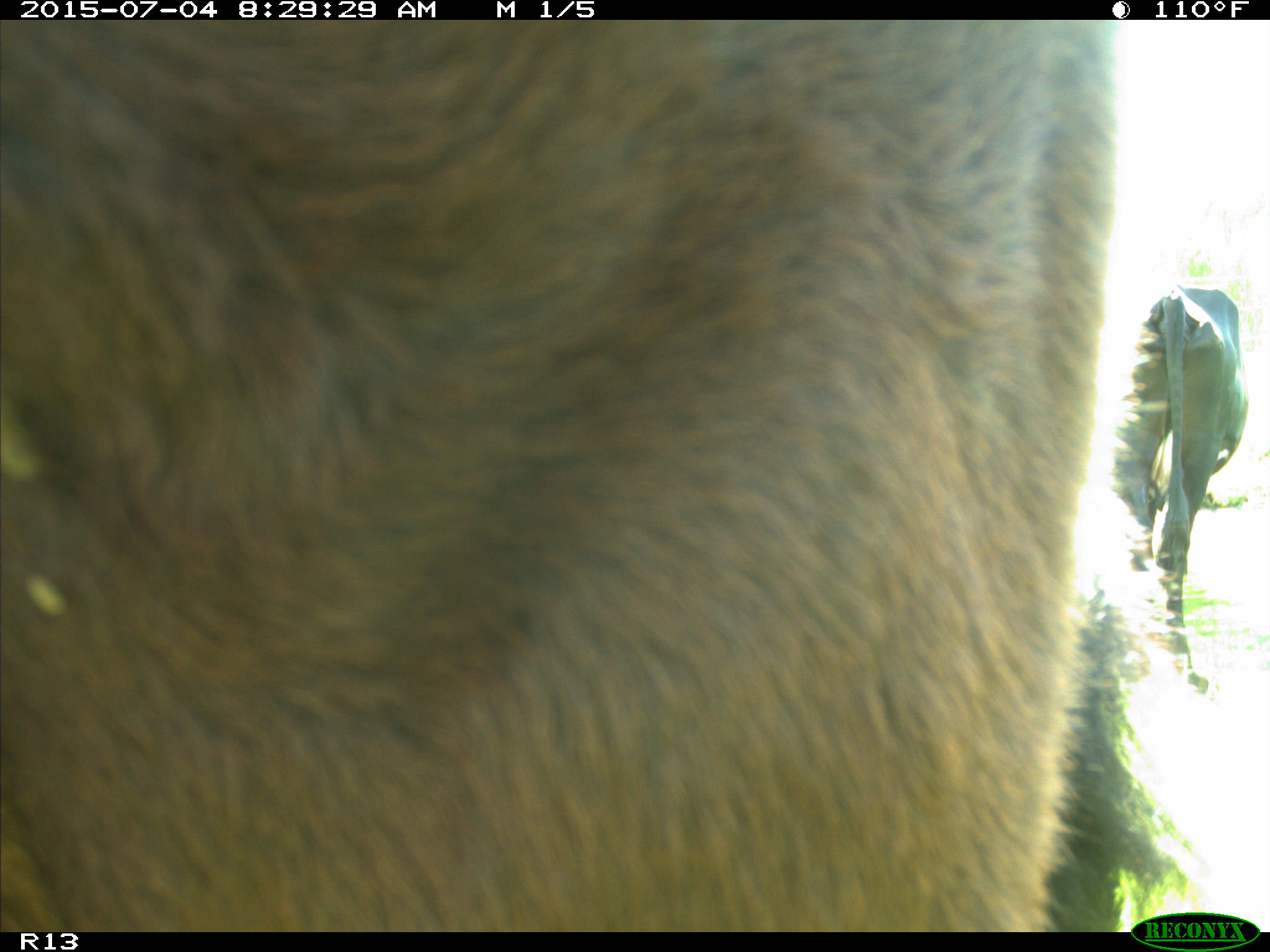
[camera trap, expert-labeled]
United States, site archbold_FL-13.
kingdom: Animalia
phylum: Chordata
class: Mammalia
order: Artiodactyla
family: Bovidae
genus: Bos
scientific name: Bos taurus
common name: domestic cow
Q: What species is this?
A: Bos taurus (domestic cow).